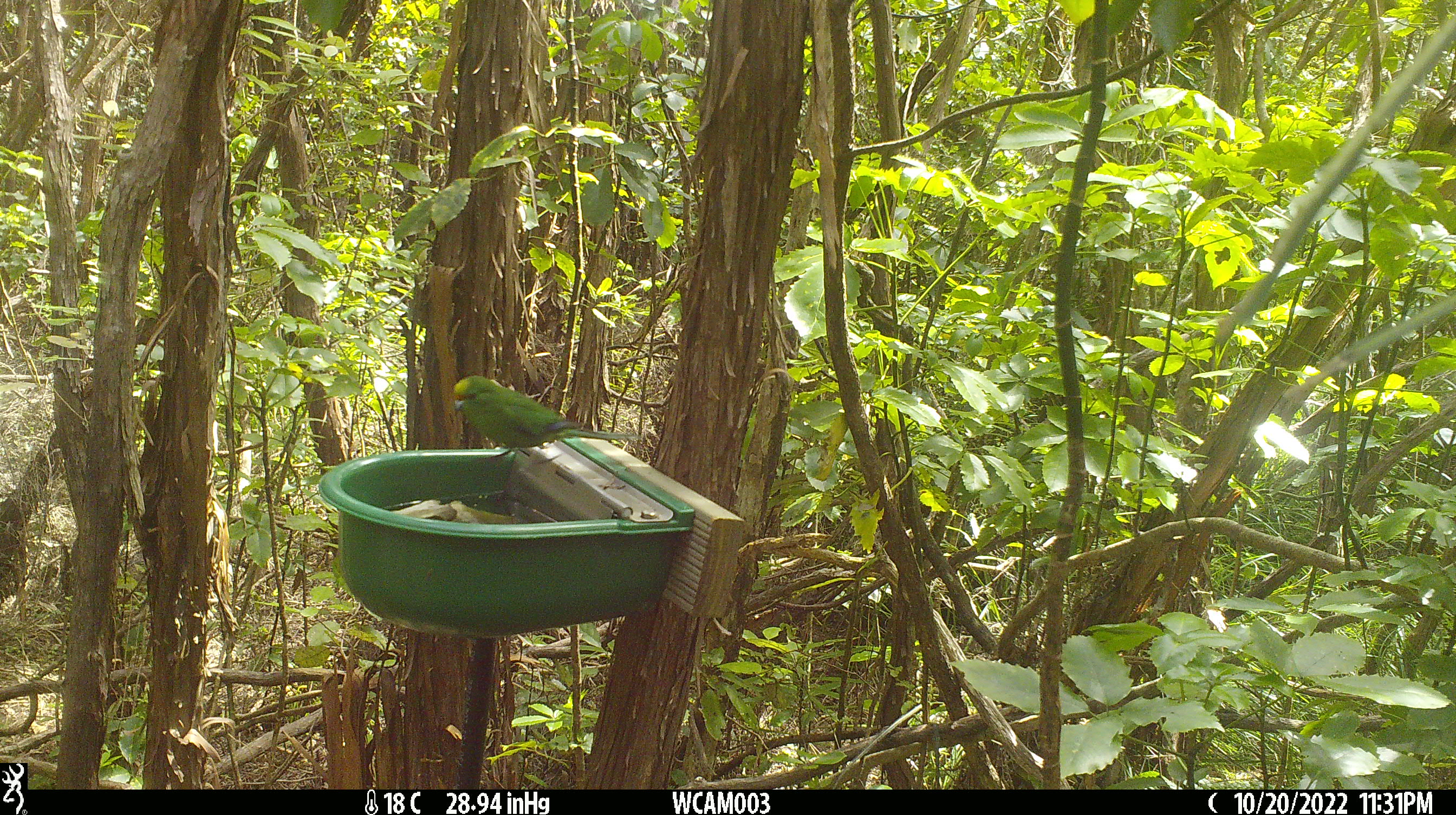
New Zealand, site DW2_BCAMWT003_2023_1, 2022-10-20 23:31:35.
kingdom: Animalia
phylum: Chordata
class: Aves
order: Psittaciformes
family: Psittaculidae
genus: Cyanoramphus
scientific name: Cyanoramphus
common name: parakeet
Parakeet (Cyanoramphus).